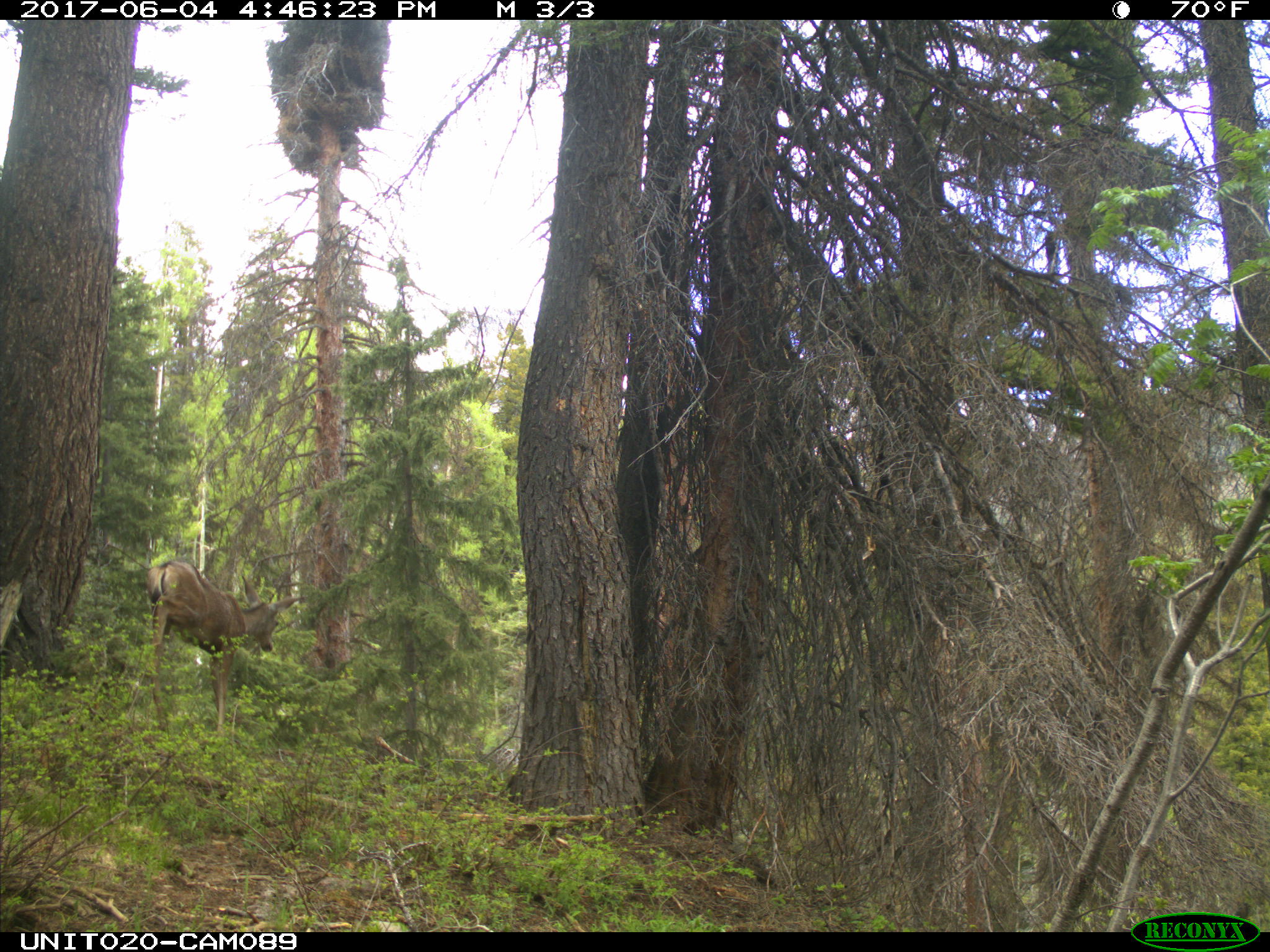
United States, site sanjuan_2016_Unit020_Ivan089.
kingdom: Animalia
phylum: Chordata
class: Mammalia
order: Artiodactyla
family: Cervidae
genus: Odocoileus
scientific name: Odocoileus hemionus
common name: mule deer